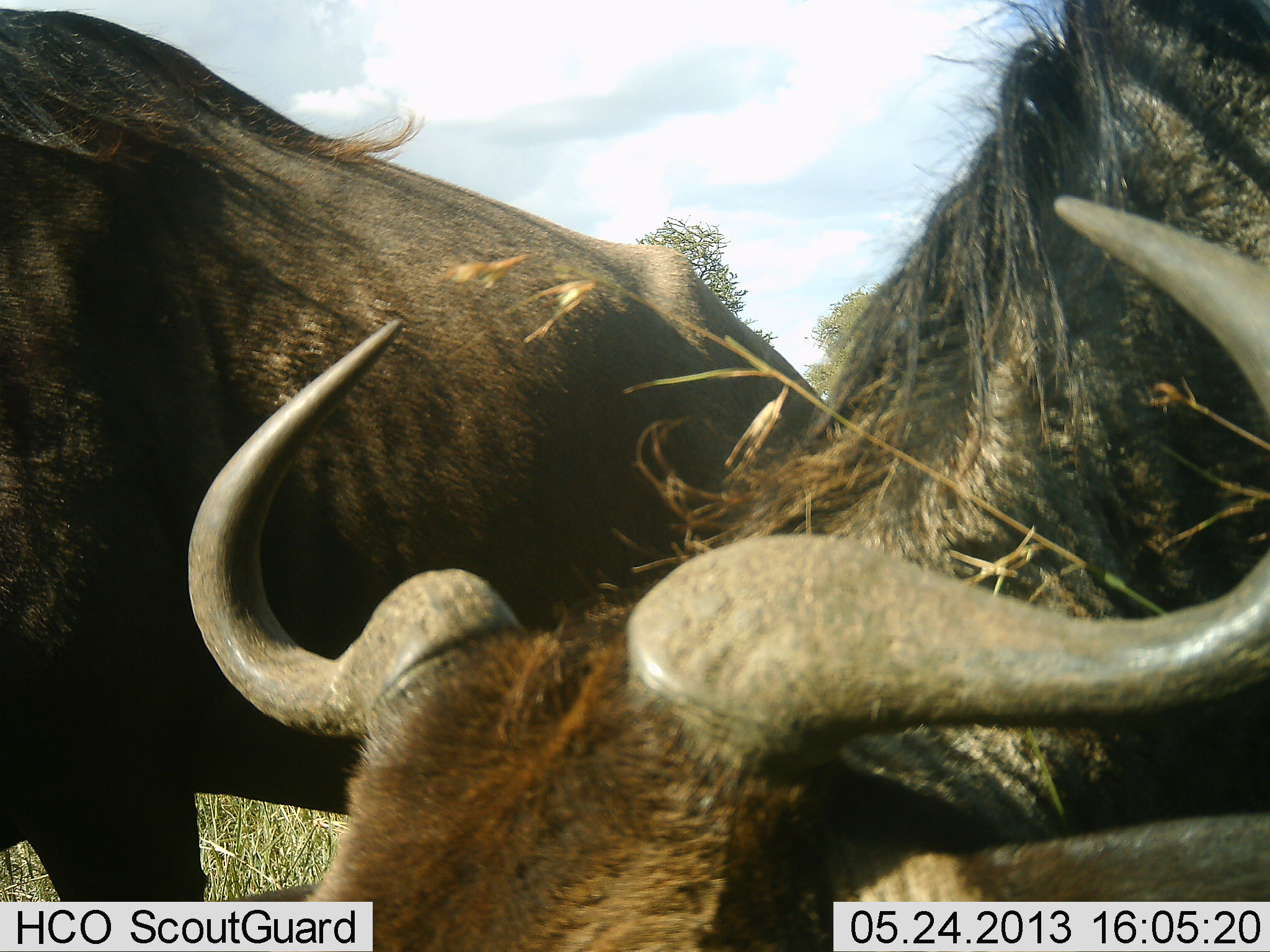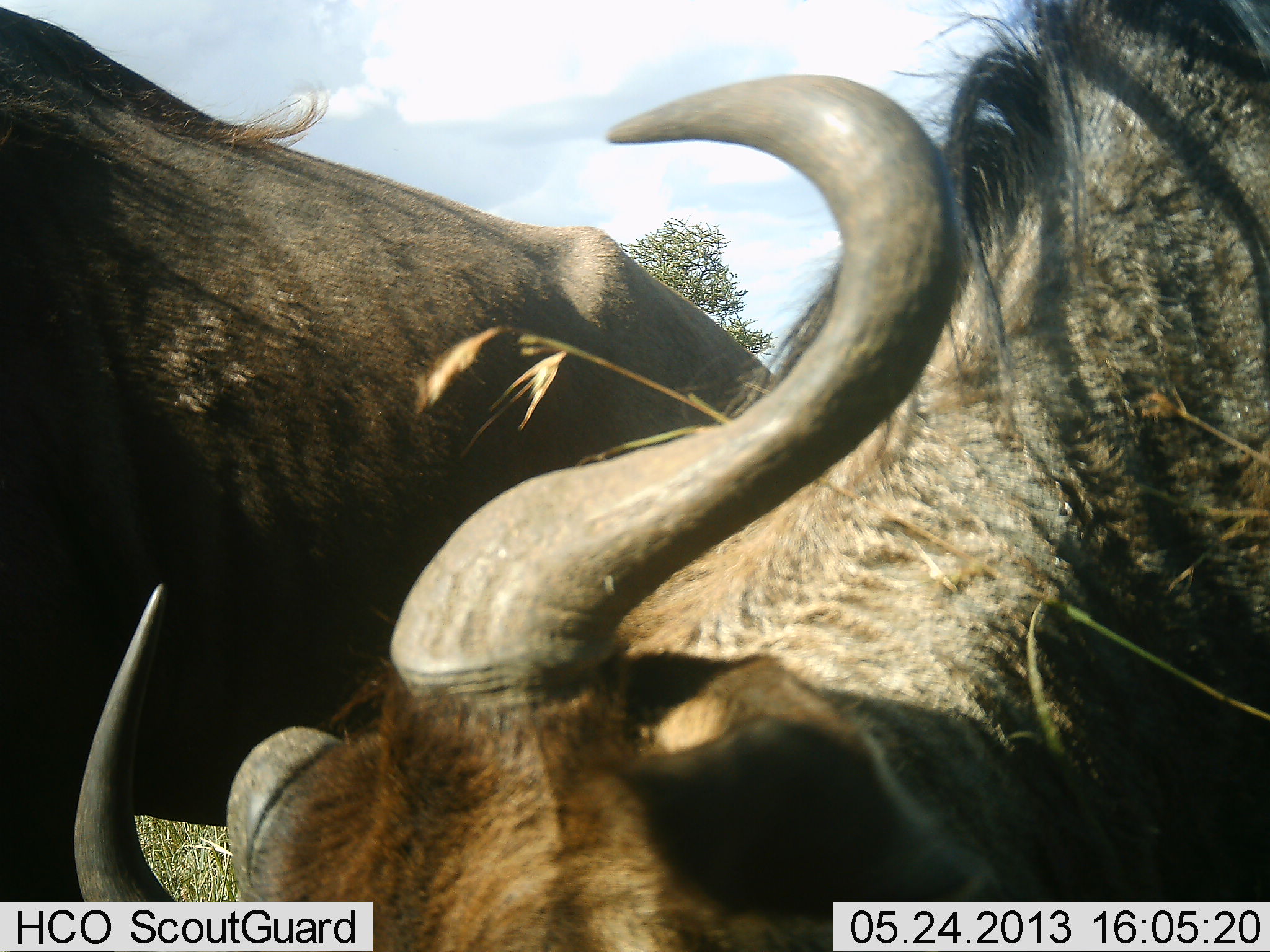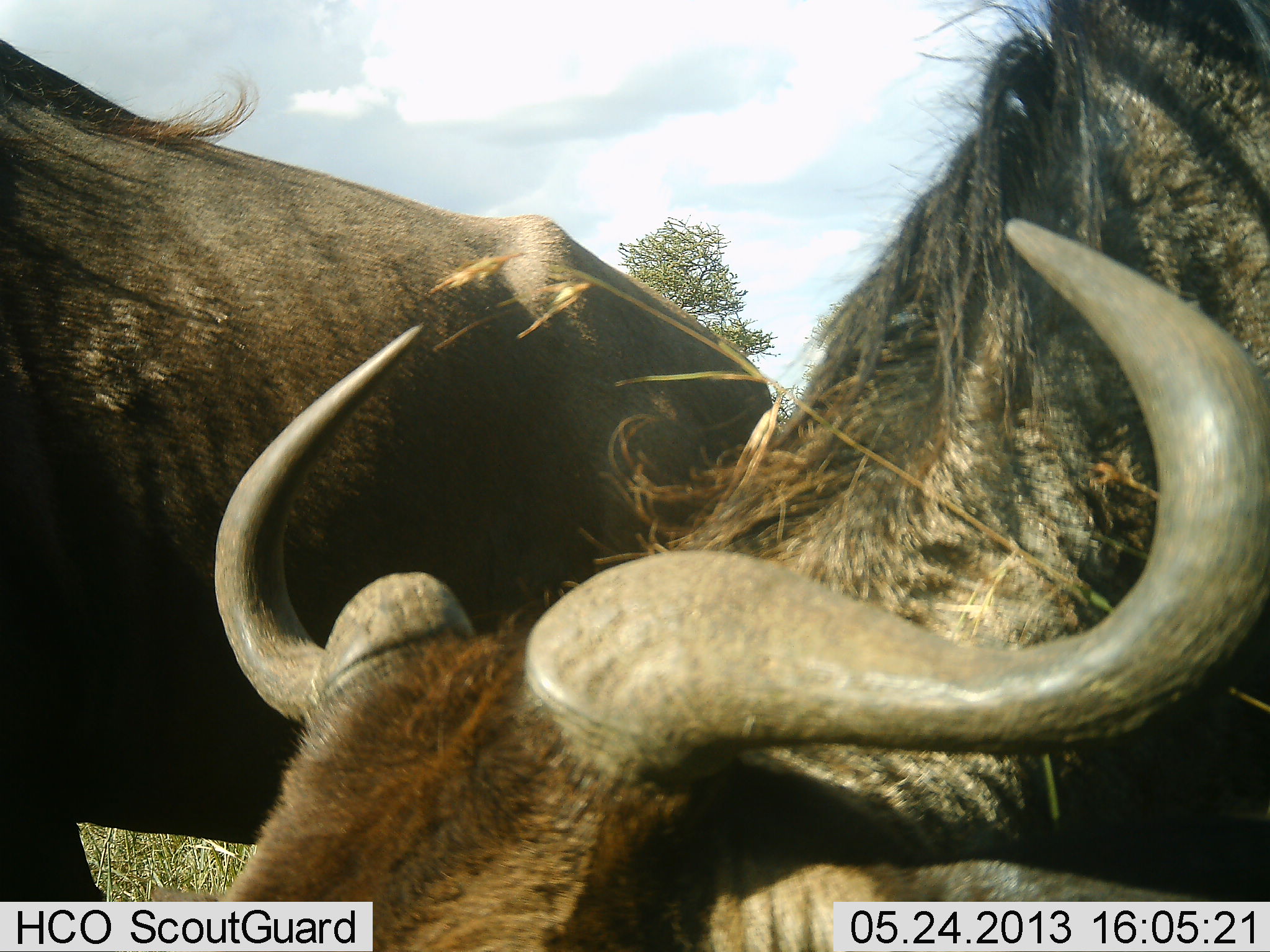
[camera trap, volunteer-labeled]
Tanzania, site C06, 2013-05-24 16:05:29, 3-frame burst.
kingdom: Animalia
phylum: Chordata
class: Mammalia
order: Artiodactyla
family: Bovidae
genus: Connochaetes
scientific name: Connochaetes taurinus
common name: blue wildebeest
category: wildebeest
Wildebeest (blue wildebeest) (Connochaetes taurinus), count 2. Behavior (volunteer vote fractions): standing 59%, resting 7%, moving 11%, interacting 4%. Young present (vote fraction): 0%. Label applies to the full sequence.